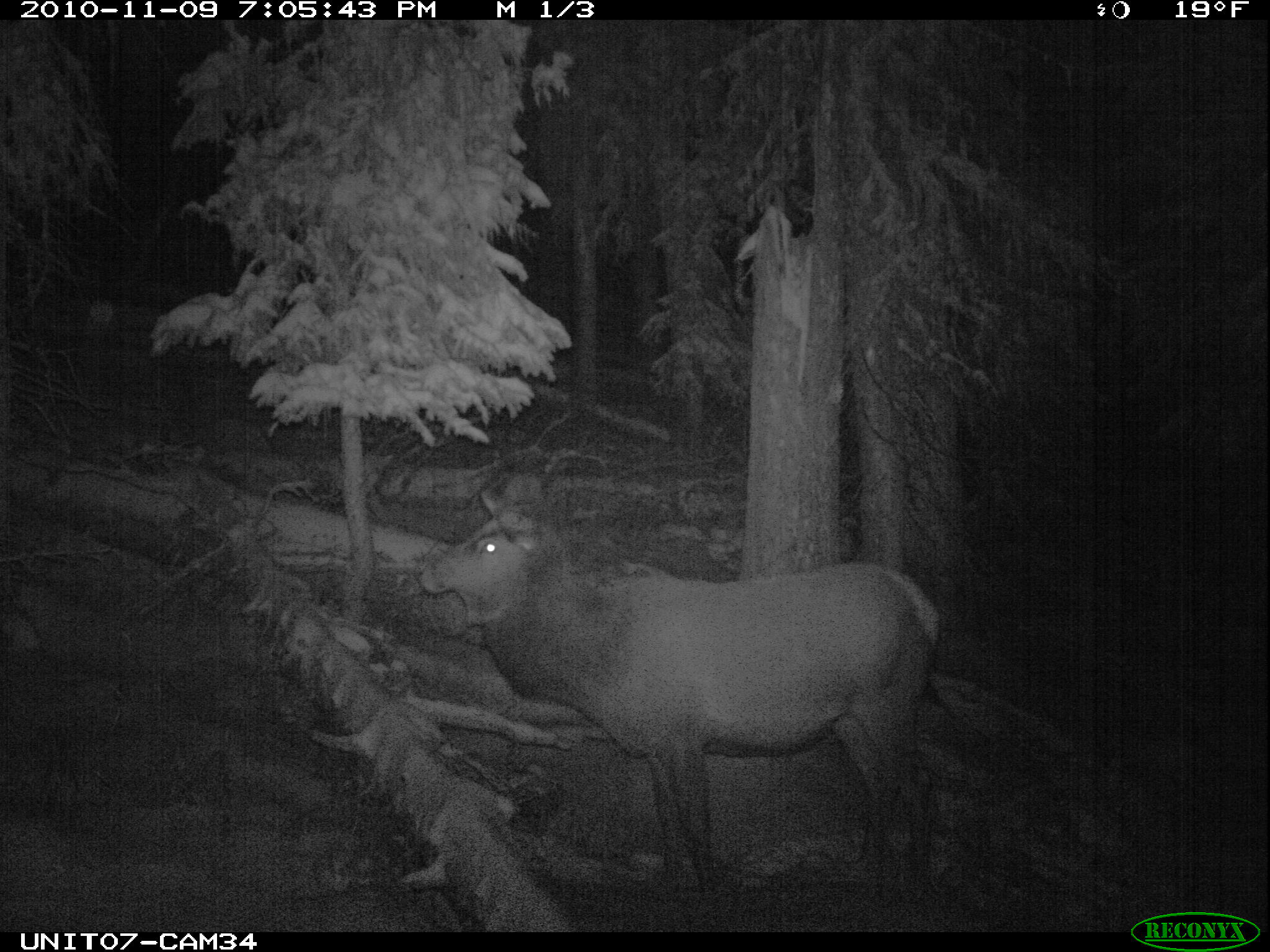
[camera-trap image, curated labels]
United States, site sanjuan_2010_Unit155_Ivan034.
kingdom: Animalia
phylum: Chordata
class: Mammalia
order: Artiodactyla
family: Cervidae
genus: Cervus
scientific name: Cervus elaphus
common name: red deer